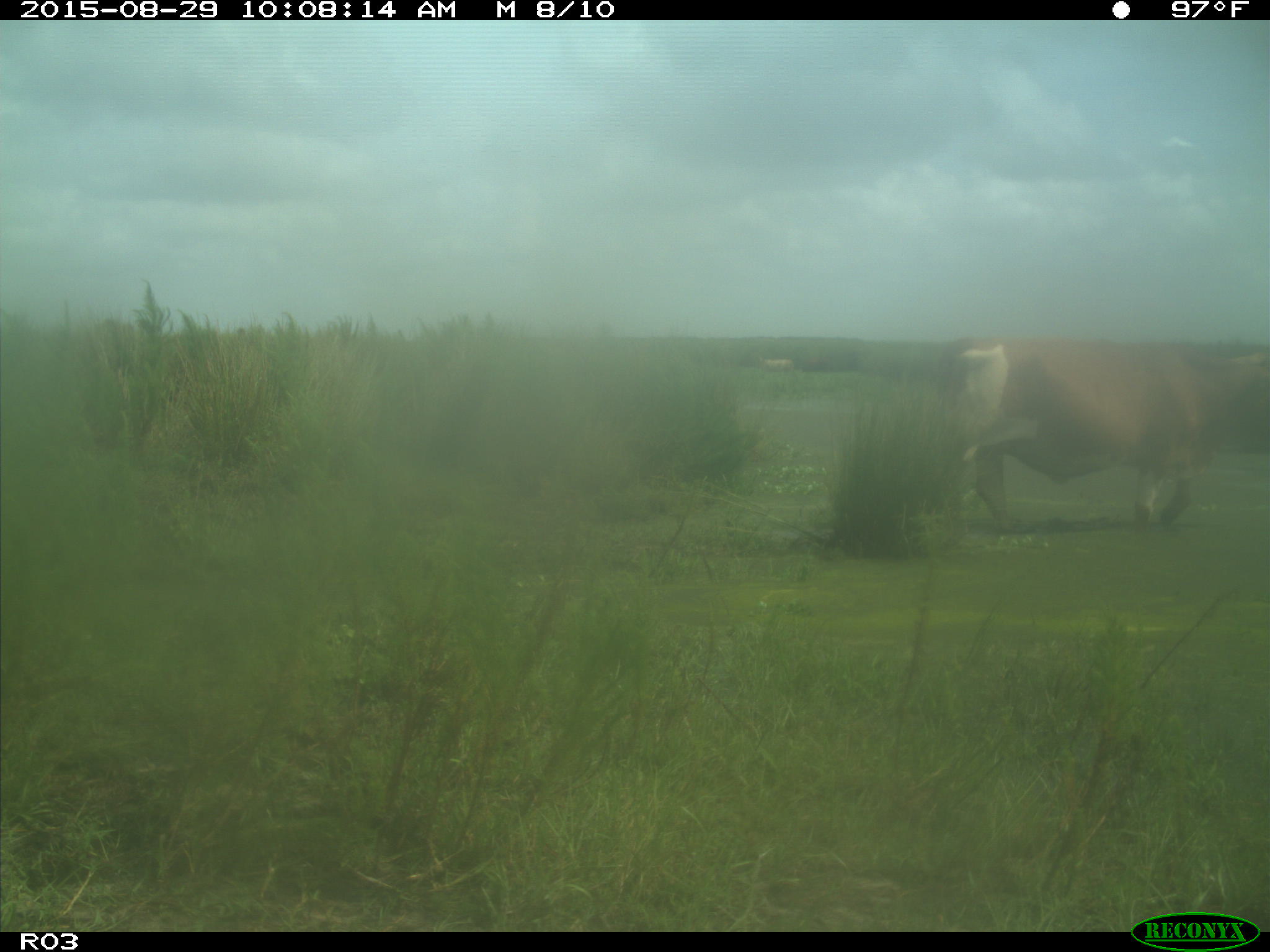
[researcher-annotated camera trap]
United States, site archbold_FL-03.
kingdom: Animalia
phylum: Chordata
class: Mammalia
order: Artiodactyla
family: Bovidae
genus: Bos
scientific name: Bos taurus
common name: domestic cow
Bos taurus (domestic cow).